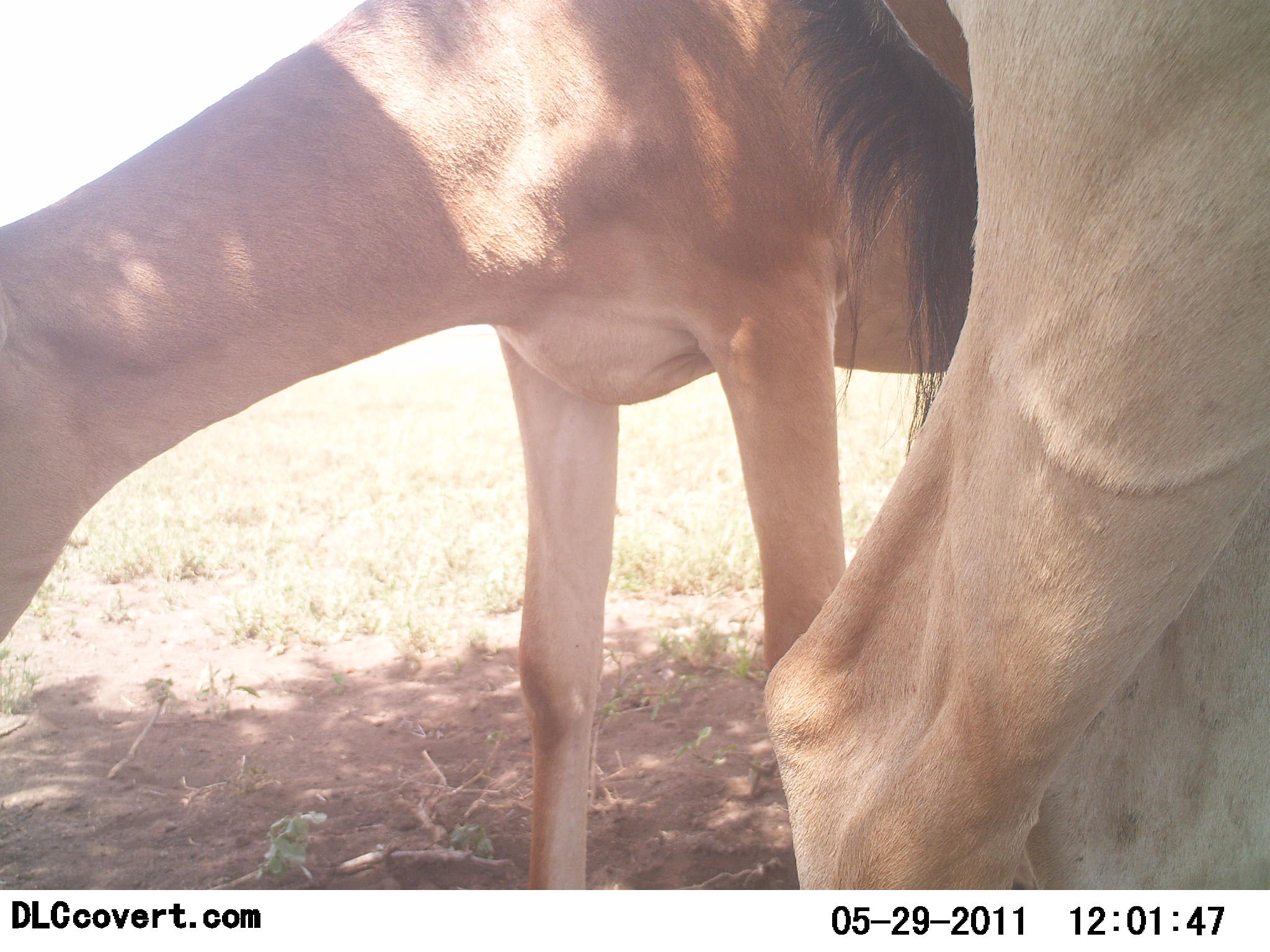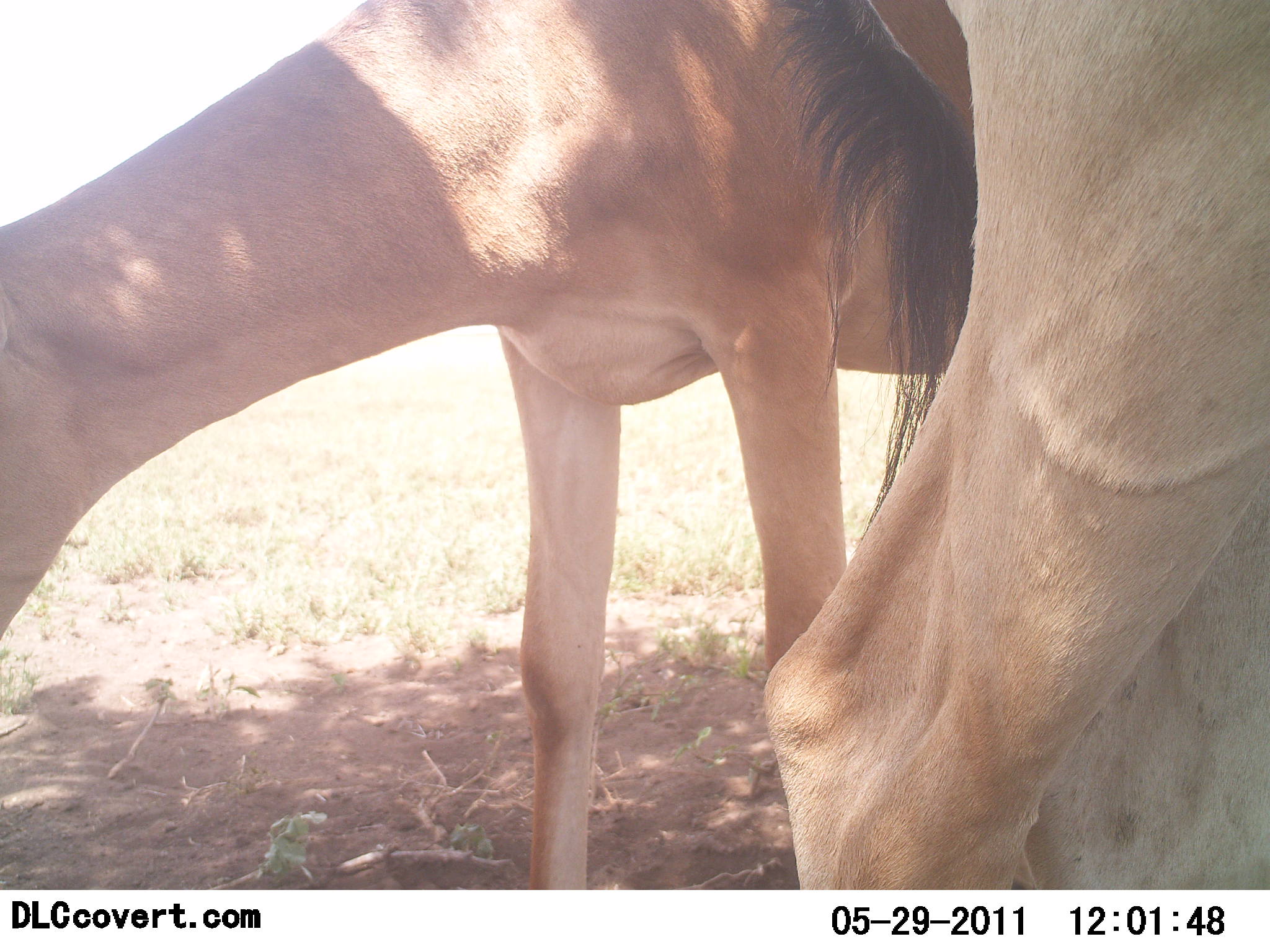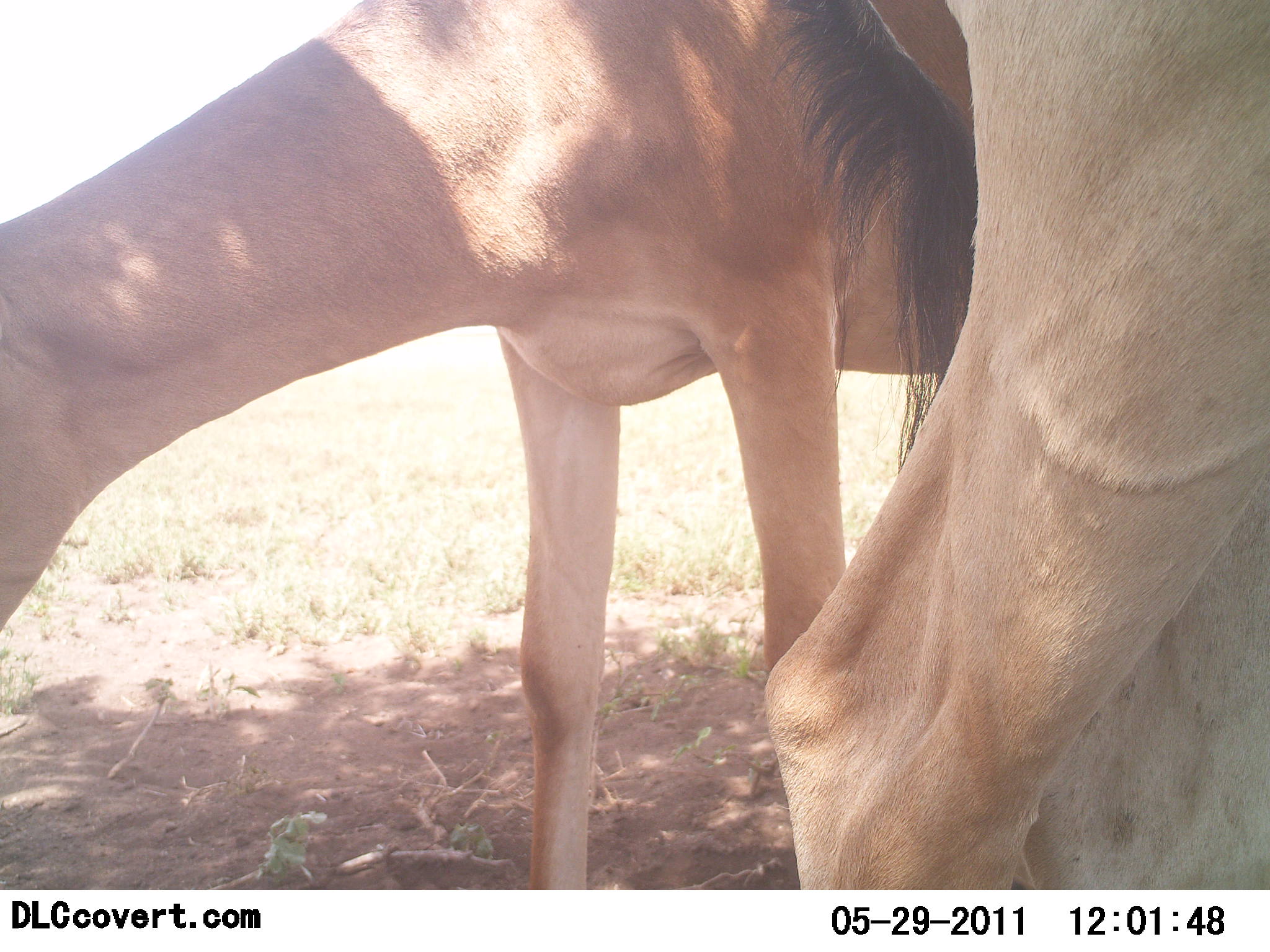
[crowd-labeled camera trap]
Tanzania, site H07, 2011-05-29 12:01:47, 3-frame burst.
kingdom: Animalia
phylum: Chordata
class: Mammalia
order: Artiodactyla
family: Bovidae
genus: Alcelaphus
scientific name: Alcelaphus buselaphus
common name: hartebeest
Hartebeest (Alcelaphus buselaphus), count 2. Behavior (volunteer vote fractions): standing 55%, resting 0%, moving 0%, interacting 0%. Young present (vote fraction): 0%. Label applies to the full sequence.